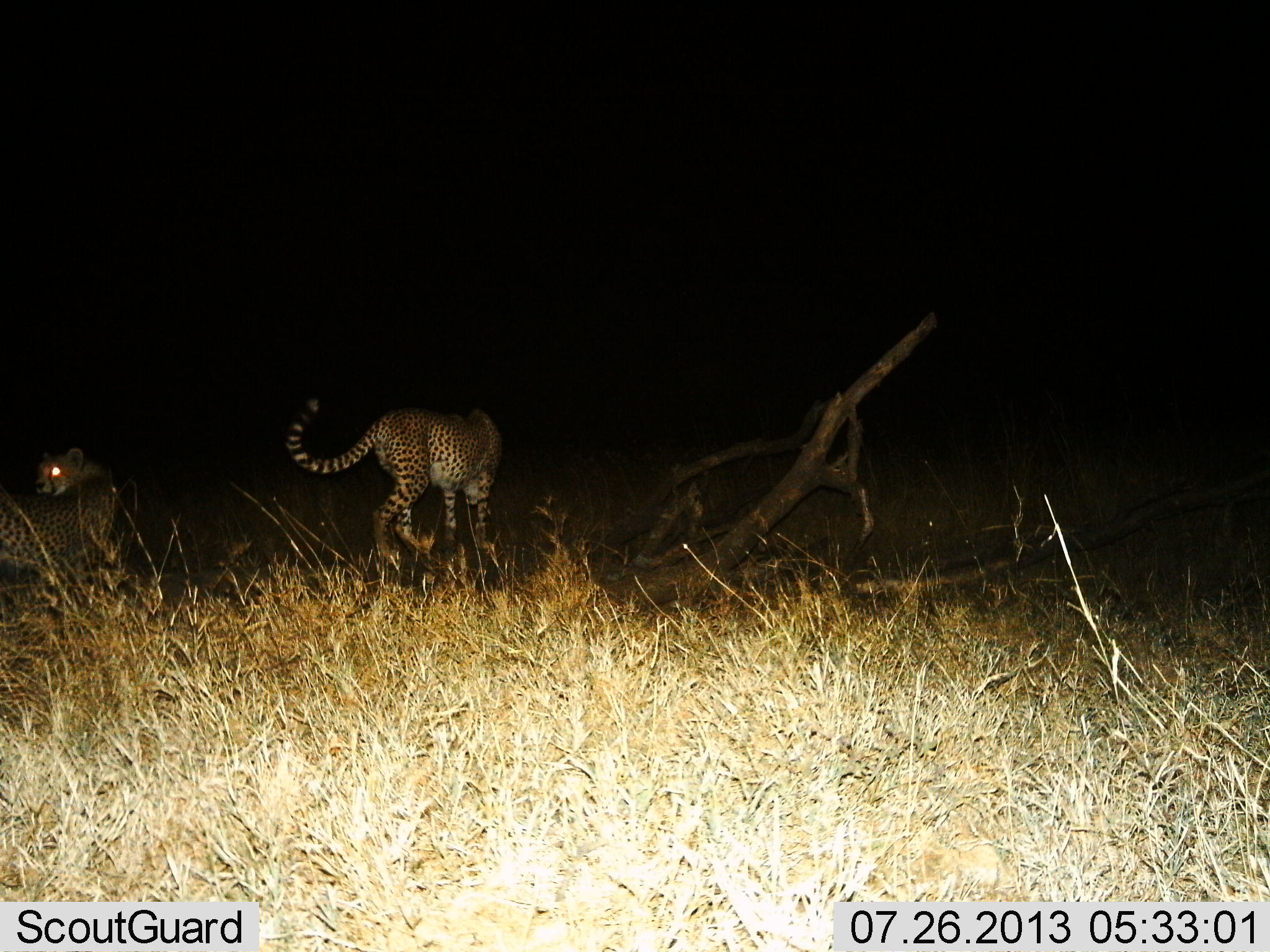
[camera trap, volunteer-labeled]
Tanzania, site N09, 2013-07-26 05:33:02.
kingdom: Animalia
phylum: Chordata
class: Mammalia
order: Carnivora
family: Felidae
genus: Acinonyx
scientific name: Acinonyx jubatus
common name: cheetah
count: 2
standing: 45%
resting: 17%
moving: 59%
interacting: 0%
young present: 0%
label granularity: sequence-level